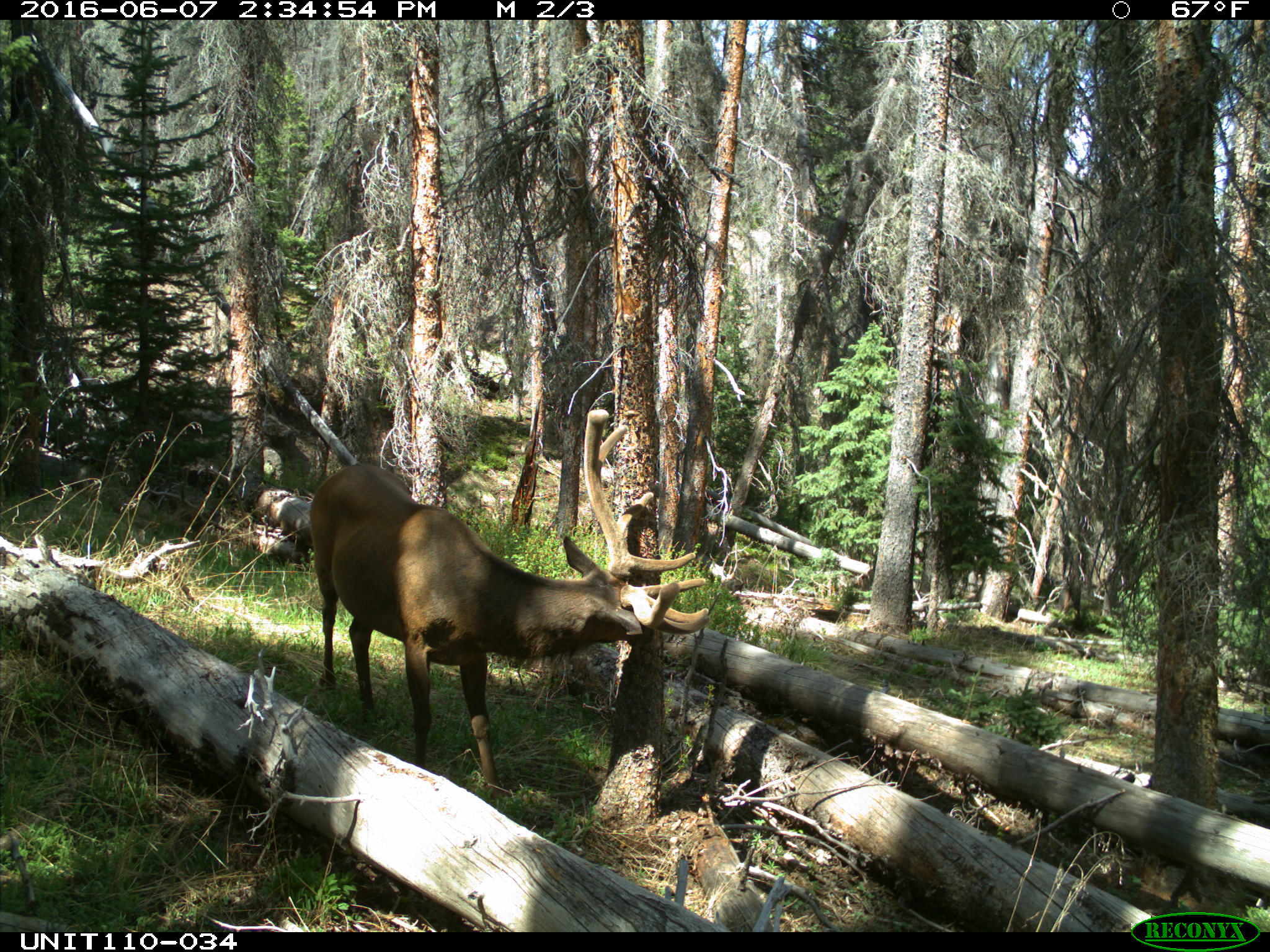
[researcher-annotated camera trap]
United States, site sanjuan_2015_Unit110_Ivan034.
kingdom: Animalia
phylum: Chordata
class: Mammalia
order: Artiodactyla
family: Cervidae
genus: Cervus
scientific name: Cervus elaphus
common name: red deer